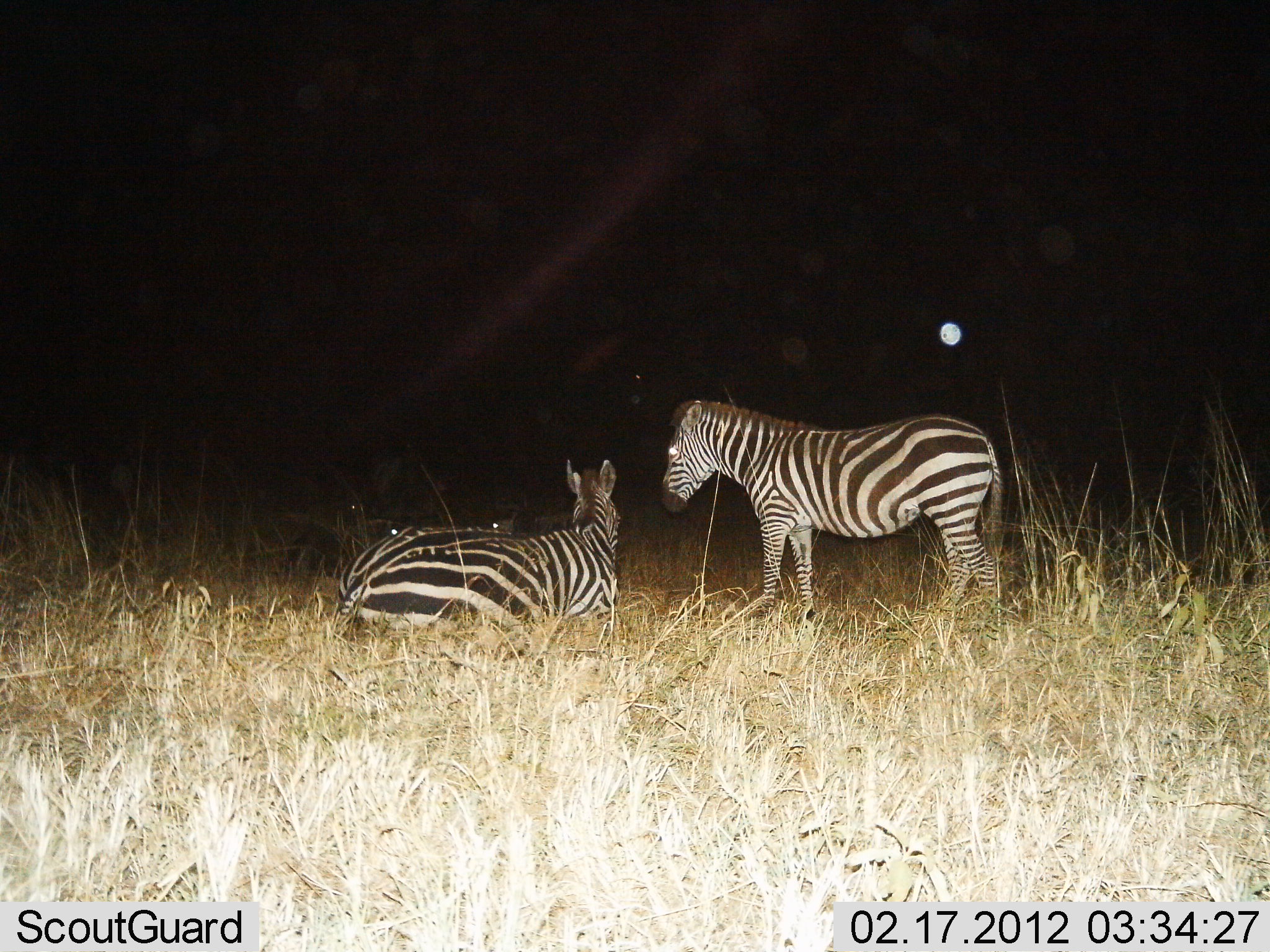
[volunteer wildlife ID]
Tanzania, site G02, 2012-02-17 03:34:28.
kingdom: Animalia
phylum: Chordata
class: Mammalia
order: Perissodactyla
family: Equidae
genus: Equus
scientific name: Equus quagga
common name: plains zebra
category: zebra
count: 2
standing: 71%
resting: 93%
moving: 0%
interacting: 0%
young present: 0%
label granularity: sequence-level